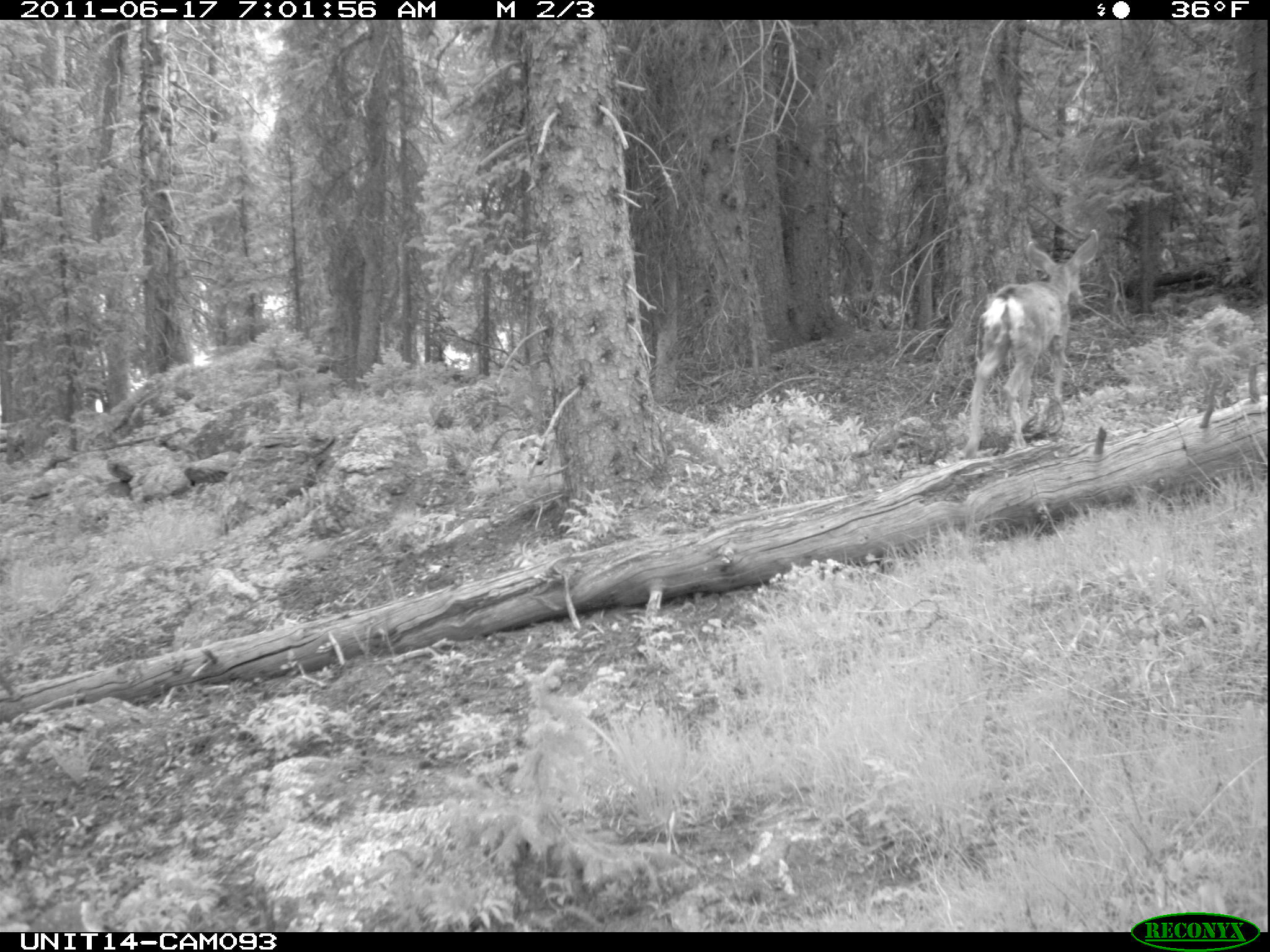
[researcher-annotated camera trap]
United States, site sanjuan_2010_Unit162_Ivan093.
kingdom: Animalia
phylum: Chordata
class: Mammalia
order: Artiodactyla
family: Cervidae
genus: Odocoileus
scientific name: Odocoileus hemionus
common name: mule deer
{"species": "Odocoileus hemionus (mule deer)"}